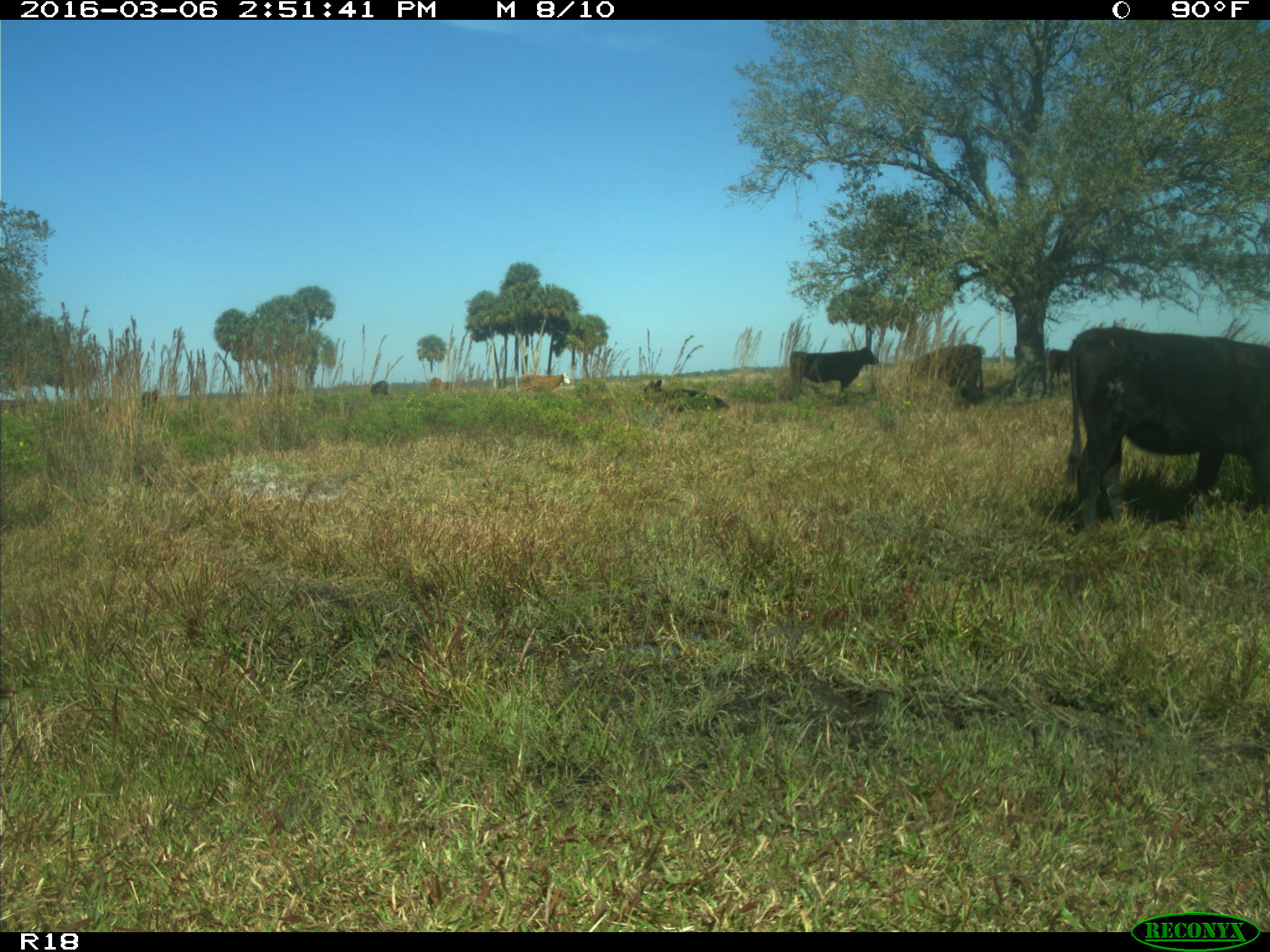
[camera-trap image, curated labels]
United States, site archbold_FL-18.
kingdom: Animalia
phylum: Chordata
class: Mammalia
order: Artiodactyla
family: Bovidae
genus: Bos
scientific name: Bos taurus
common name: domestic cow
Bos taurus (domestic cow).